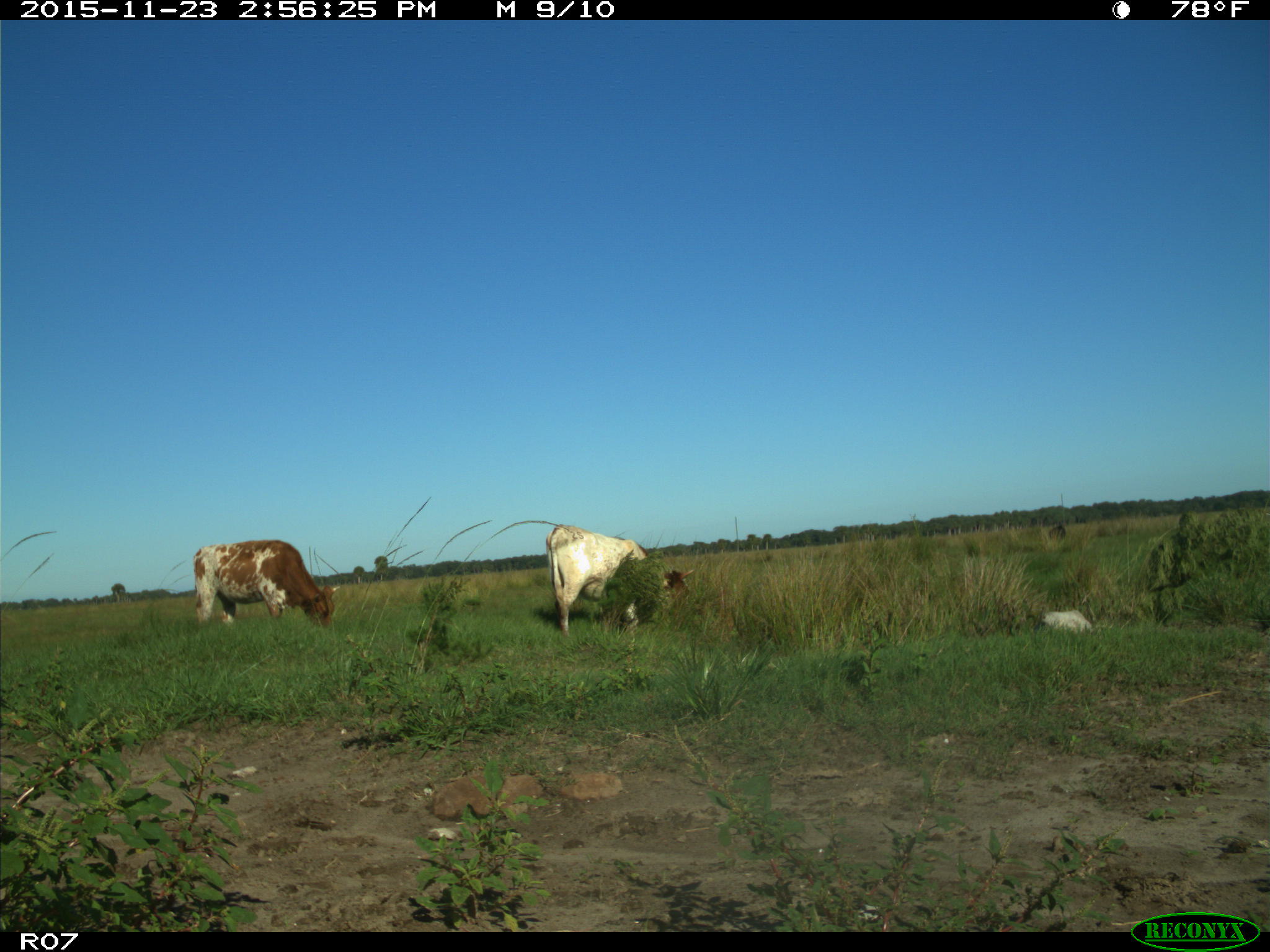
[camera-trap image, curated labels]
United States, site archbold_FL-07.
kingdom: Animalia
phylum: Chordata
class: Mammalia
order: Artiodactyla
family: Bovidae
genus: Bos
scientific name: Bos taurus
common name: domestic cow